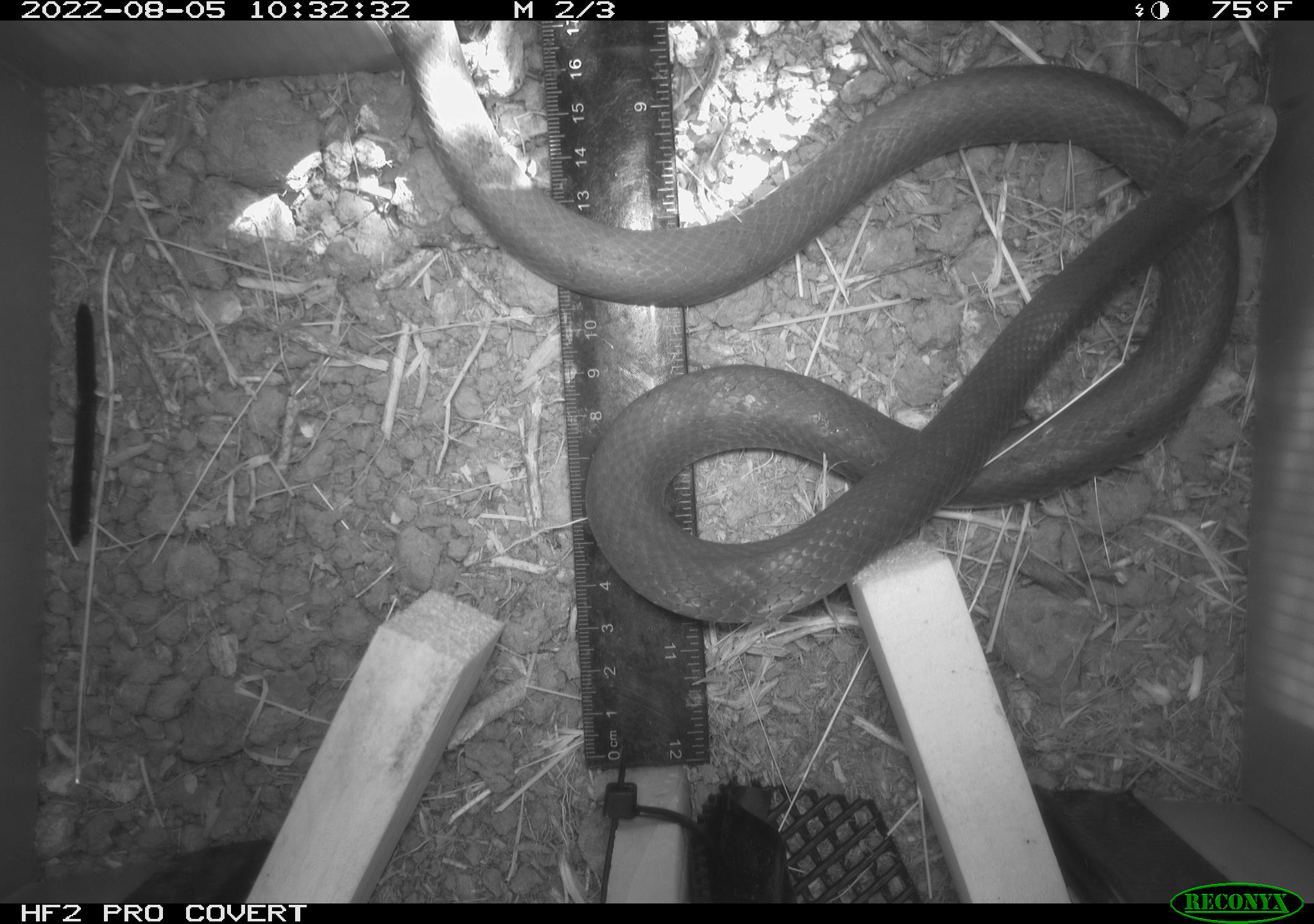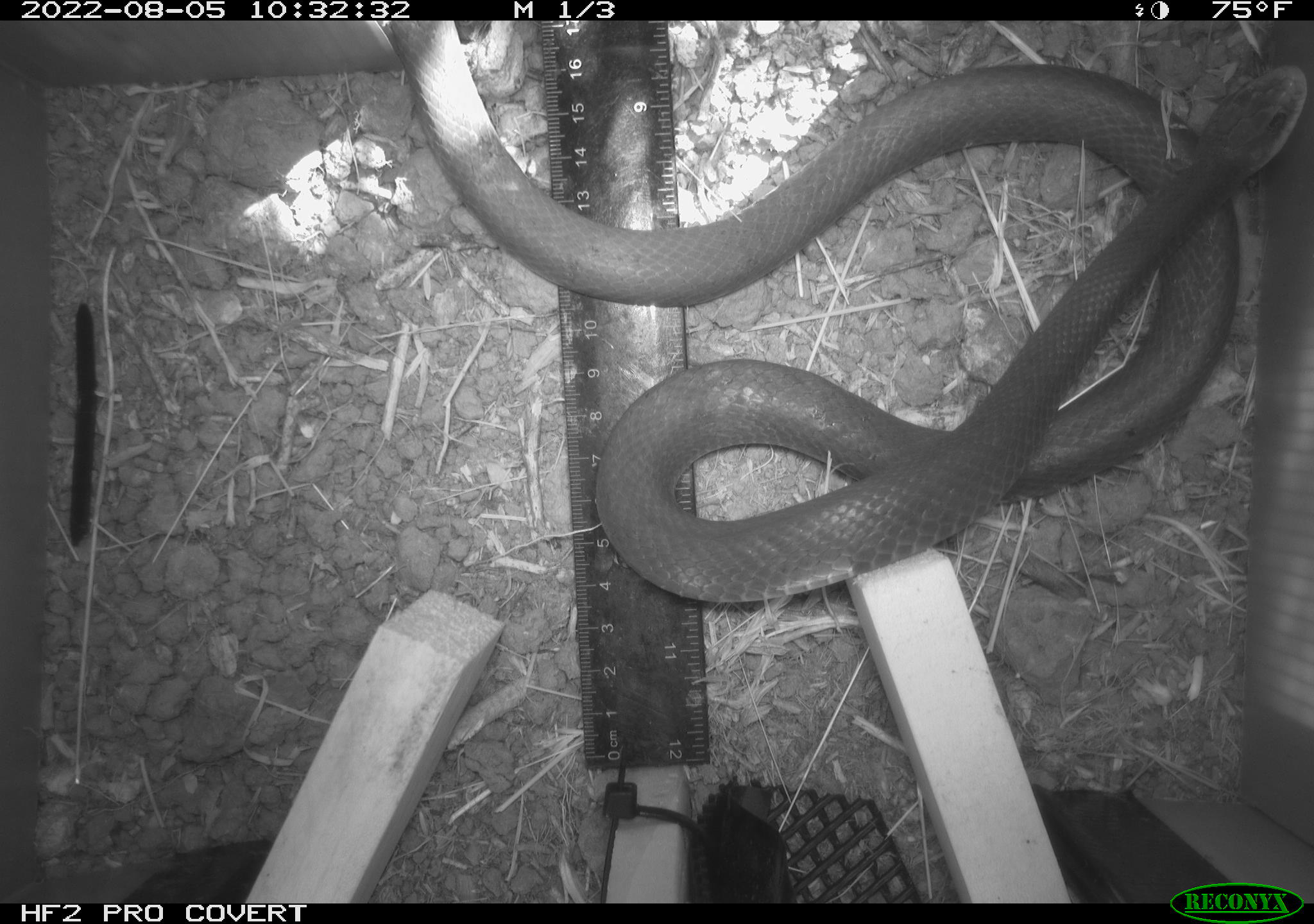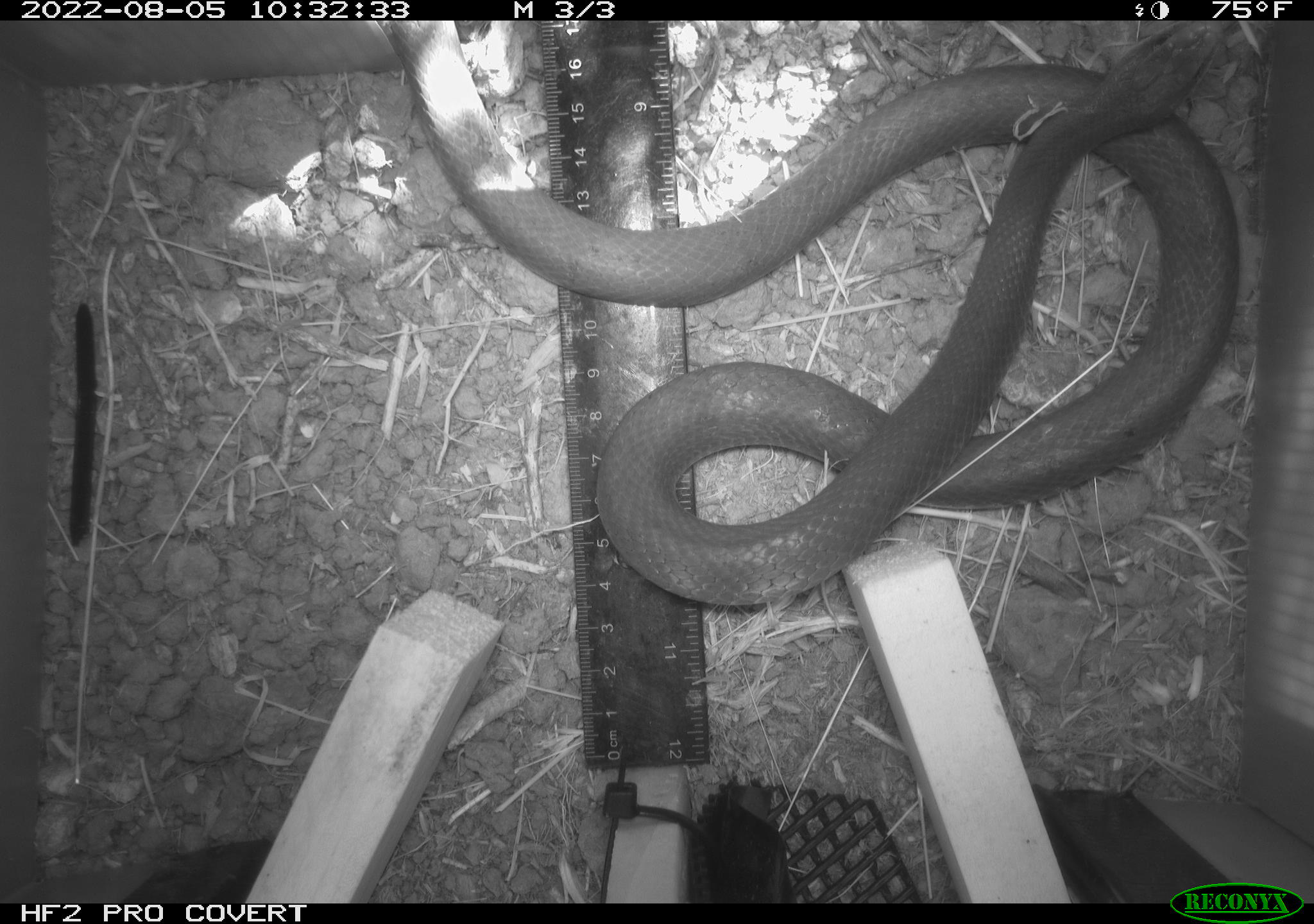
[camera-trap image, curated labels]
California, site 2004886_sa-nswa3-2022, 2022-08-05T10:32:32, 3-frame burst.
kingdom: Animalia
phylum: Chordata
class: Reptilia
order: Squamata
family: Colubridae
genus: Coluber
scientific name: Coluber constrictor mormon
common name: western yellow-bellied racer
Western yellow-bellied racer (Coluber constrictor mormon).